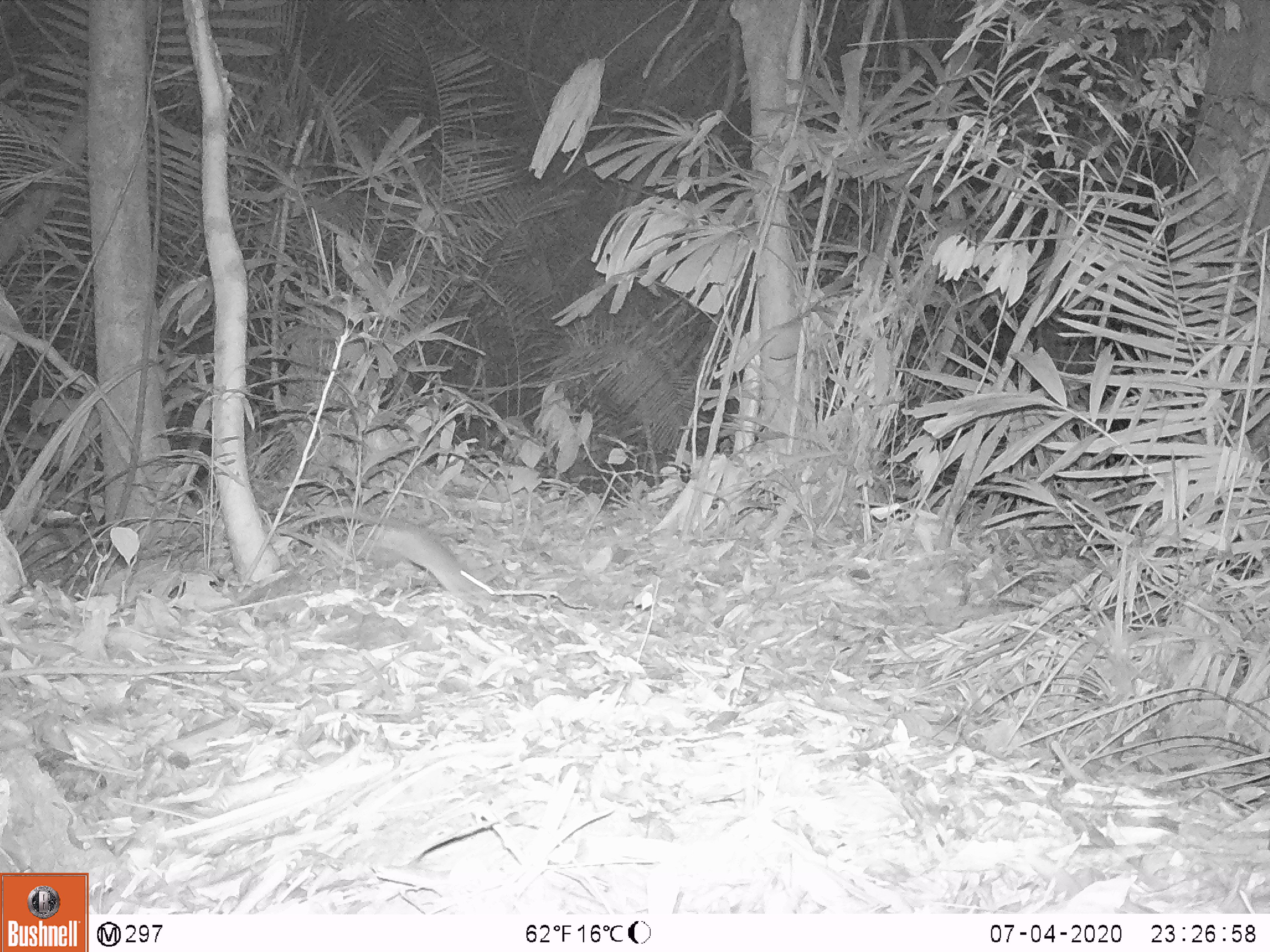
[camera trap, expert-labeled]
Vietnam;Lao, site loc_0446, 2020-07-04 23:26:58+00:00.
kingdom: Animalia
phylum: Chordata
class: Mammalia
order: Rodentia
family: Muridae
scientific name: Muridae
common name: old-world mice and rats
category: unidentified murid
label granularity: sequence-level